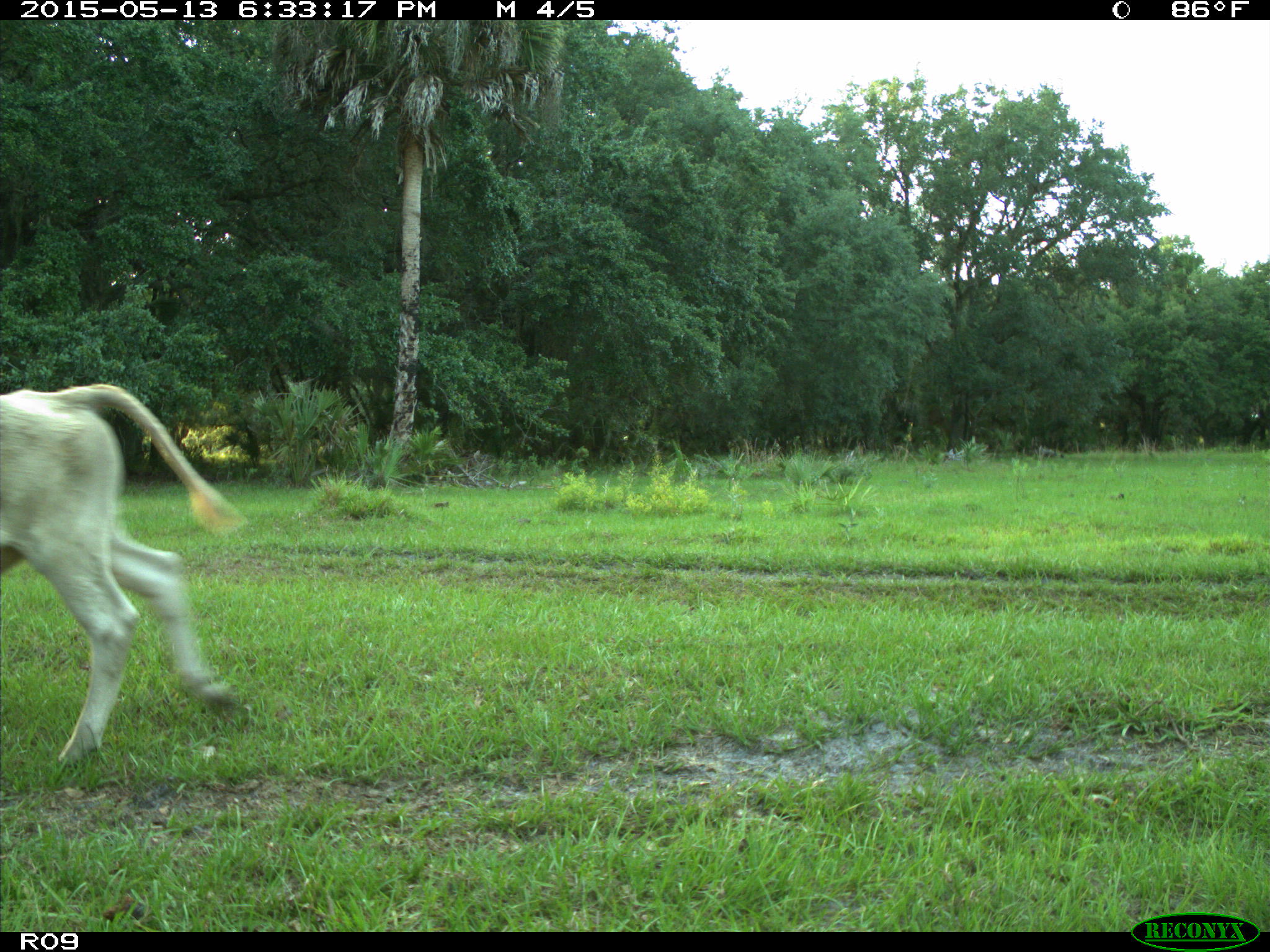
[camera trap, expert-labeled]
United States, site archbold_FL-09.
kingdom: Animalia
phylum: Chordata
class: Mammalia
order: Artiodactyla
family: Bovidae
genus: Bos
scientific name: Bos taurus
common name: domestic cow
Bos taurus (domestic cow).